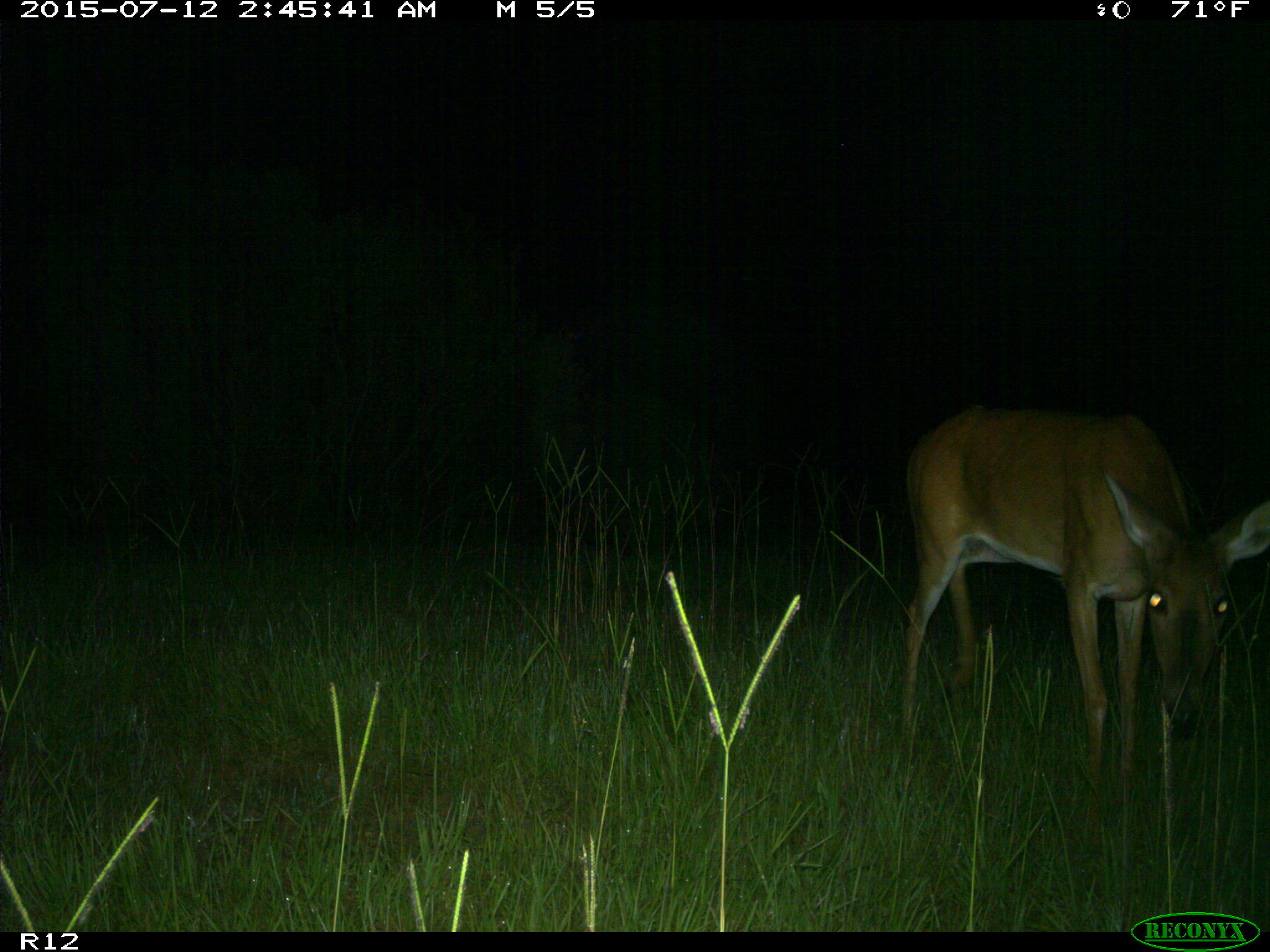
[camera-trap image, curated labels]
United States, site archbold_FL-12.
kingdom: Animalia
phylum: Chordata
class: Mammalia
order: Artiodactyla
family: Cervidae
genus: Odocoileus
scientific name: Odocoileus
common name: deer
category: unidentified deer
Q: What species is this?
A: Unidentified deer (deer) (Odocoileus).